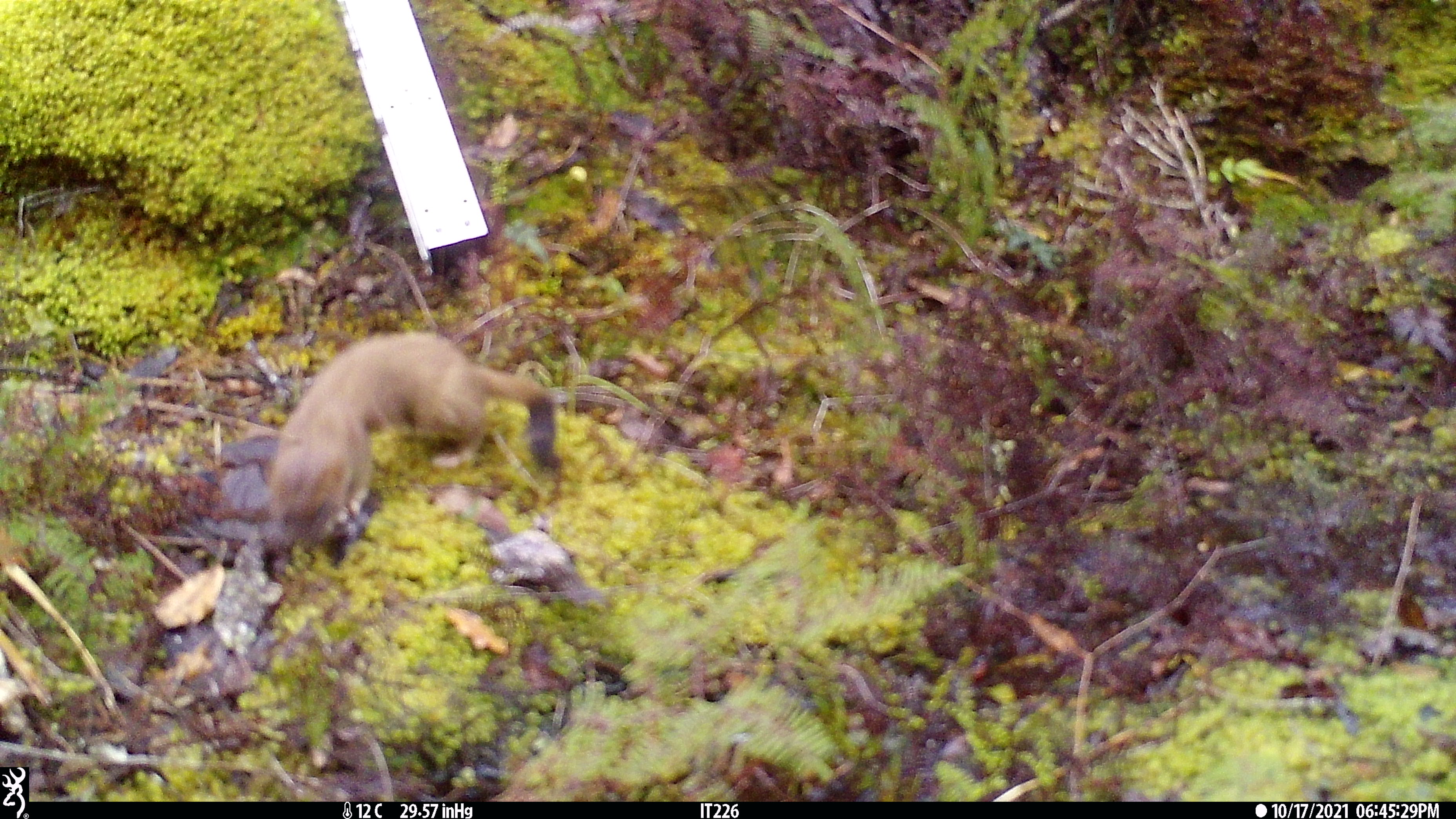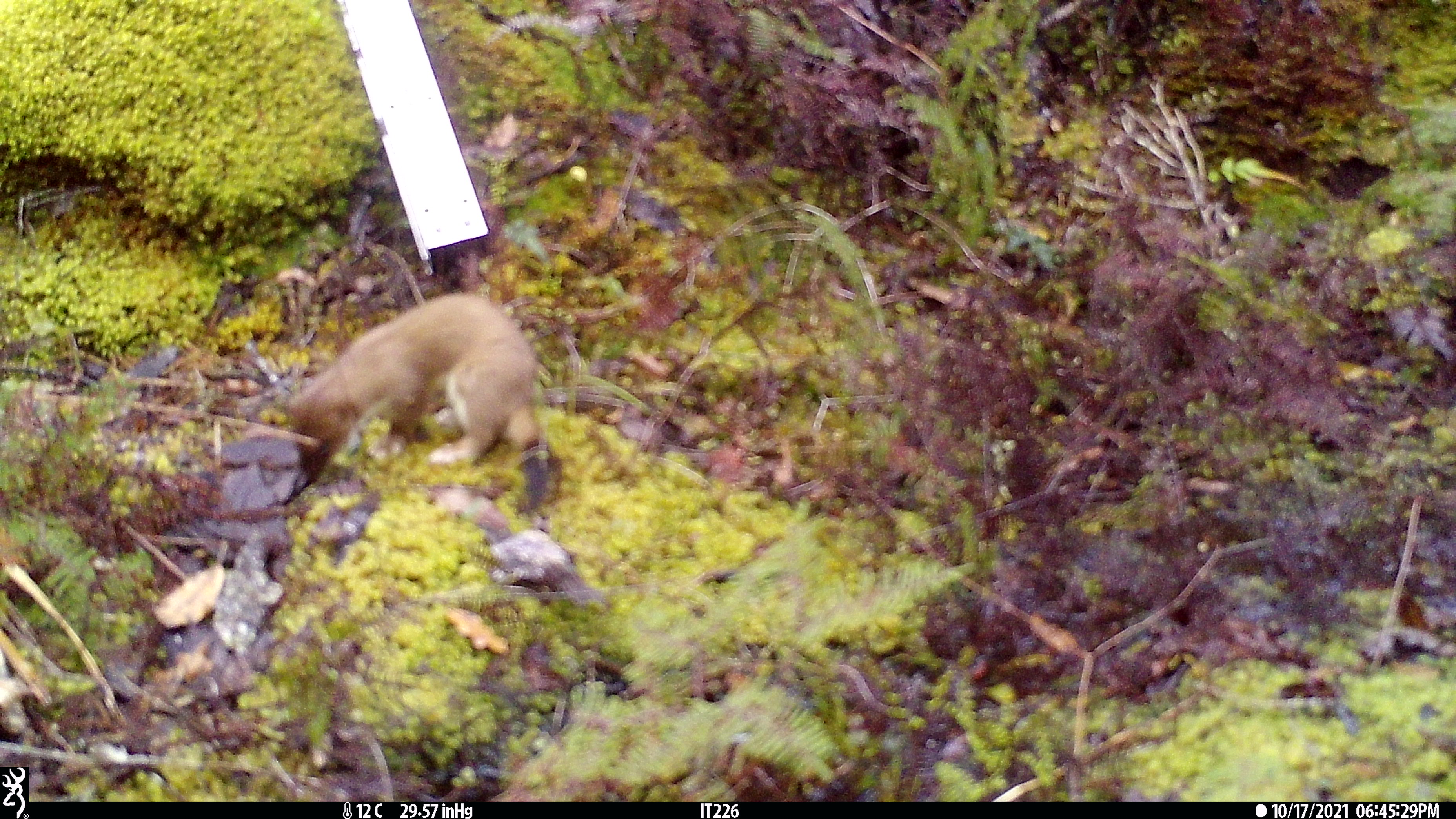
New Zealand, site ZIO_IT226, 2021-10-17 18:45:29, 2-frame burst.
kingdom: Animalia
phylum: Chordata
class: Mammalia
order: Carnivora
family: Mustelidae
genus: Mustela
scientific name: Mustela erminea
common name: stoat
Stoat (Mustela erminea).